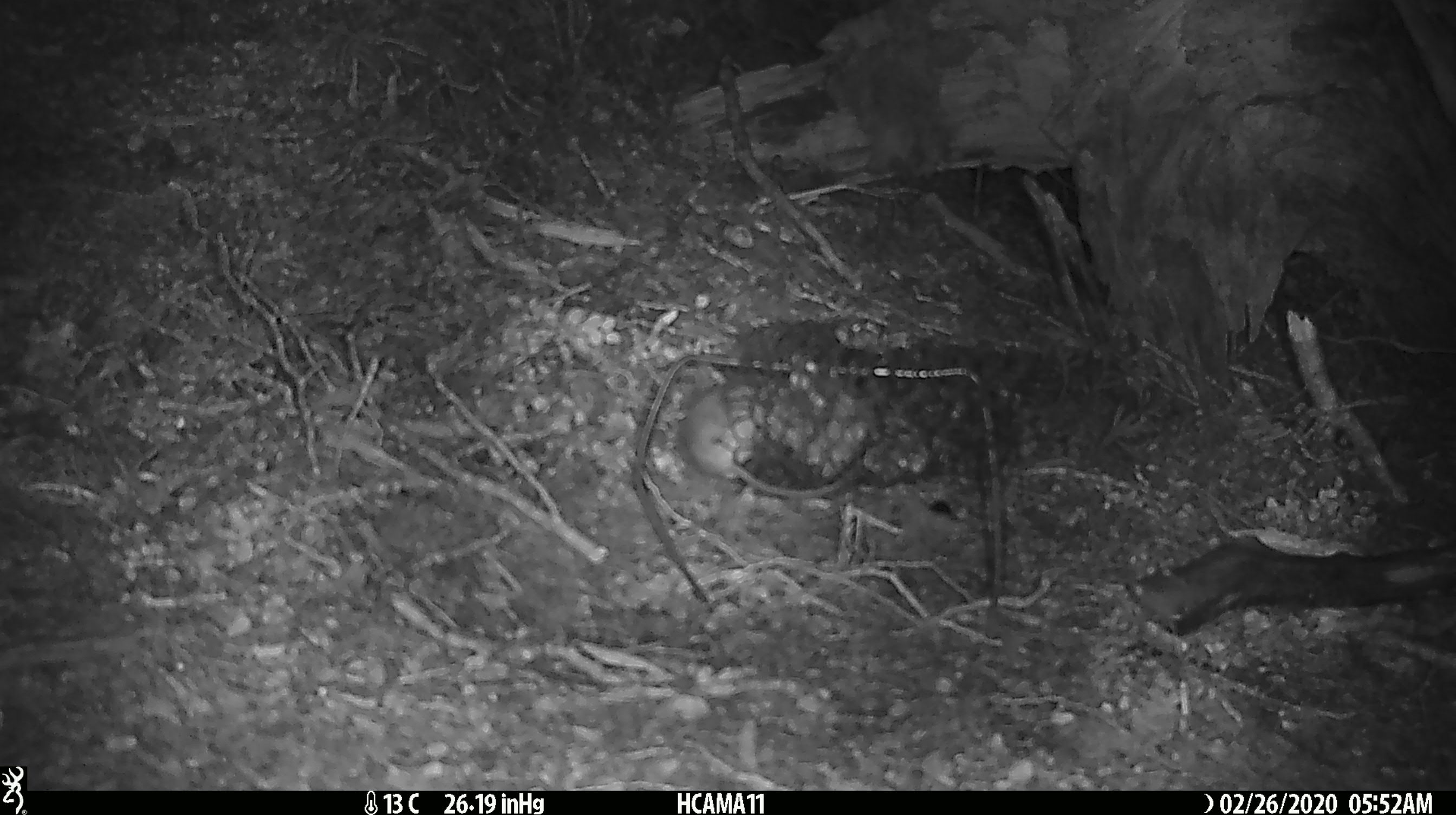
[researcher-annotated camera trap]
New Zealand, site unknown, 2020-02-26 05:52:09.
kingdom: Animalia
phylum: Chordata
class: Mammalia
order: Rodentia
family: Muridae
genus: Mus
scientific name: Mus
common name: mouse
Mouse (Mus).